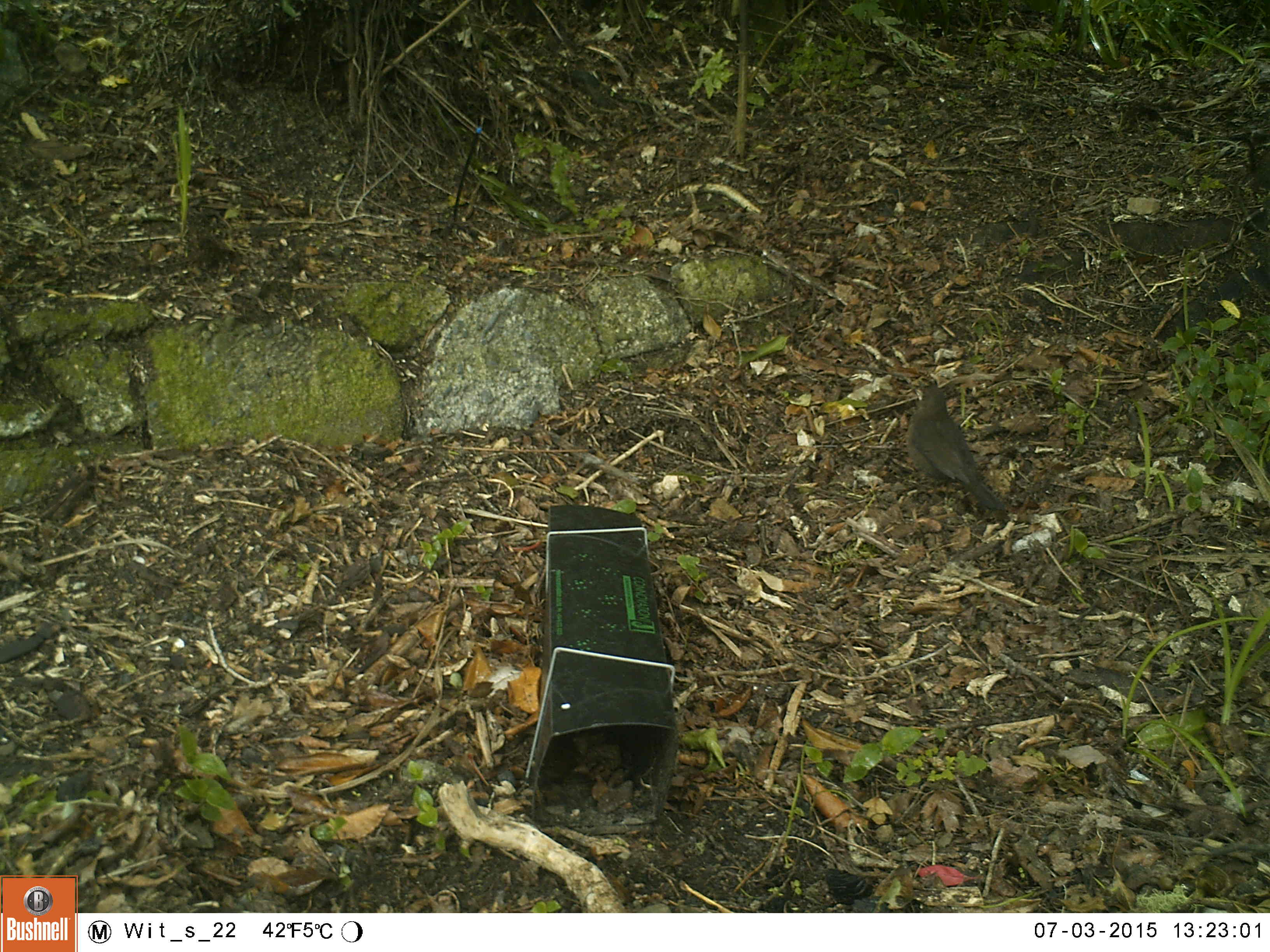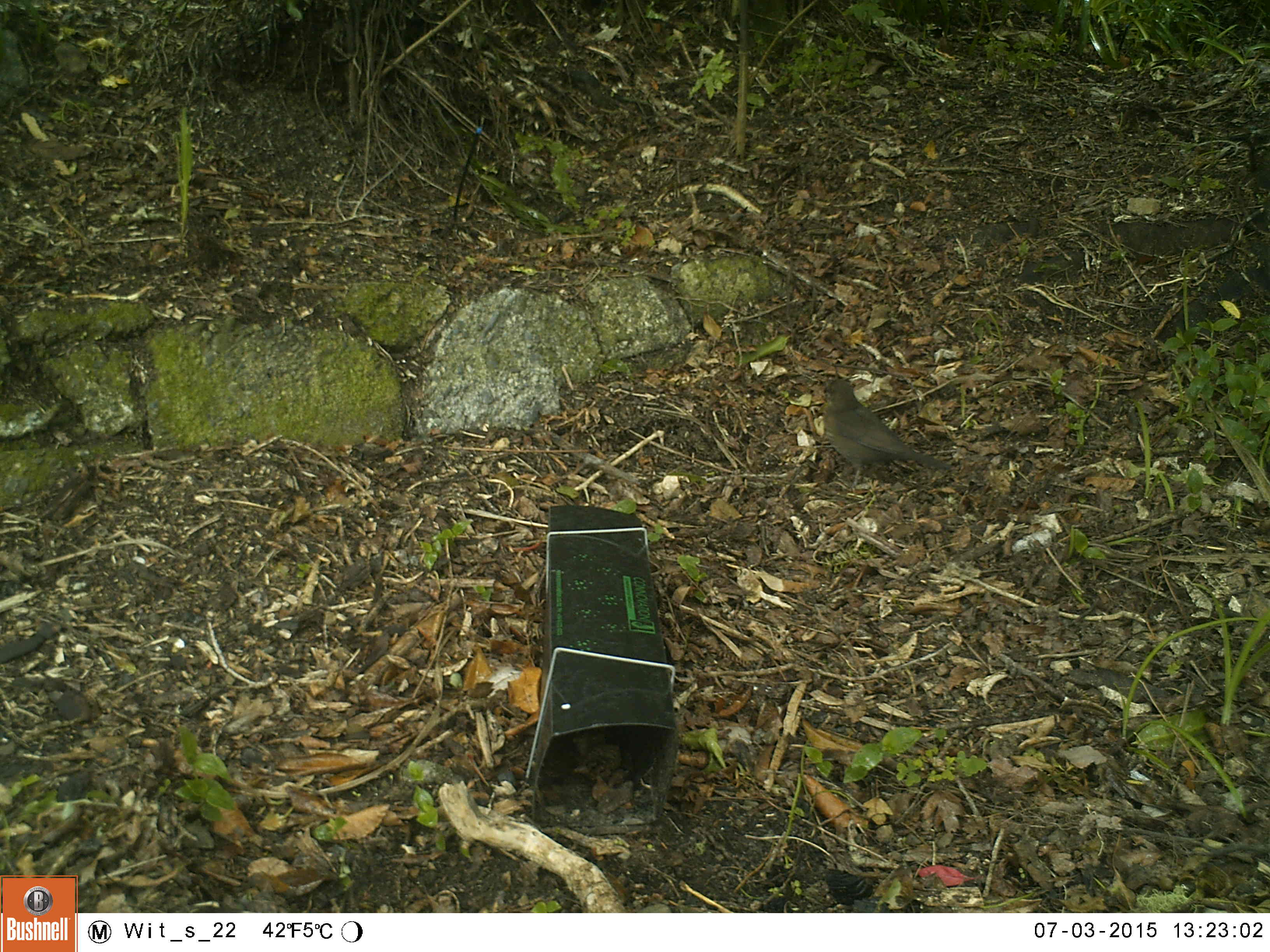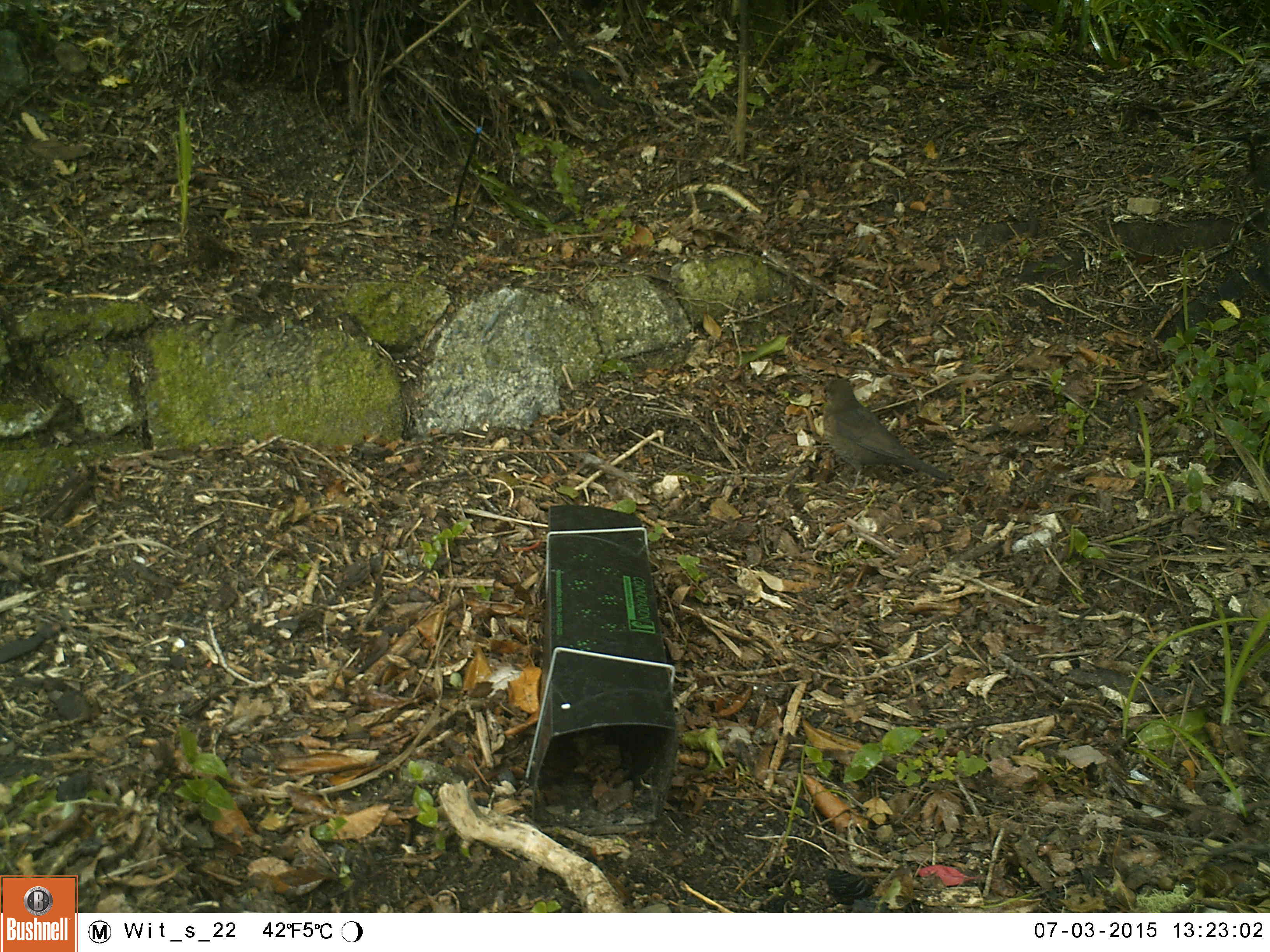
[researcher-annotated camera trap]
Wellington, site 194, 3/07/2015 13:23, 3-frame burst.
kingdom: Animalia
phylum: Chordata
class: Aves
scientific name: Aves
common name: bird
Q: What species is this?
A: Bird (Aves).